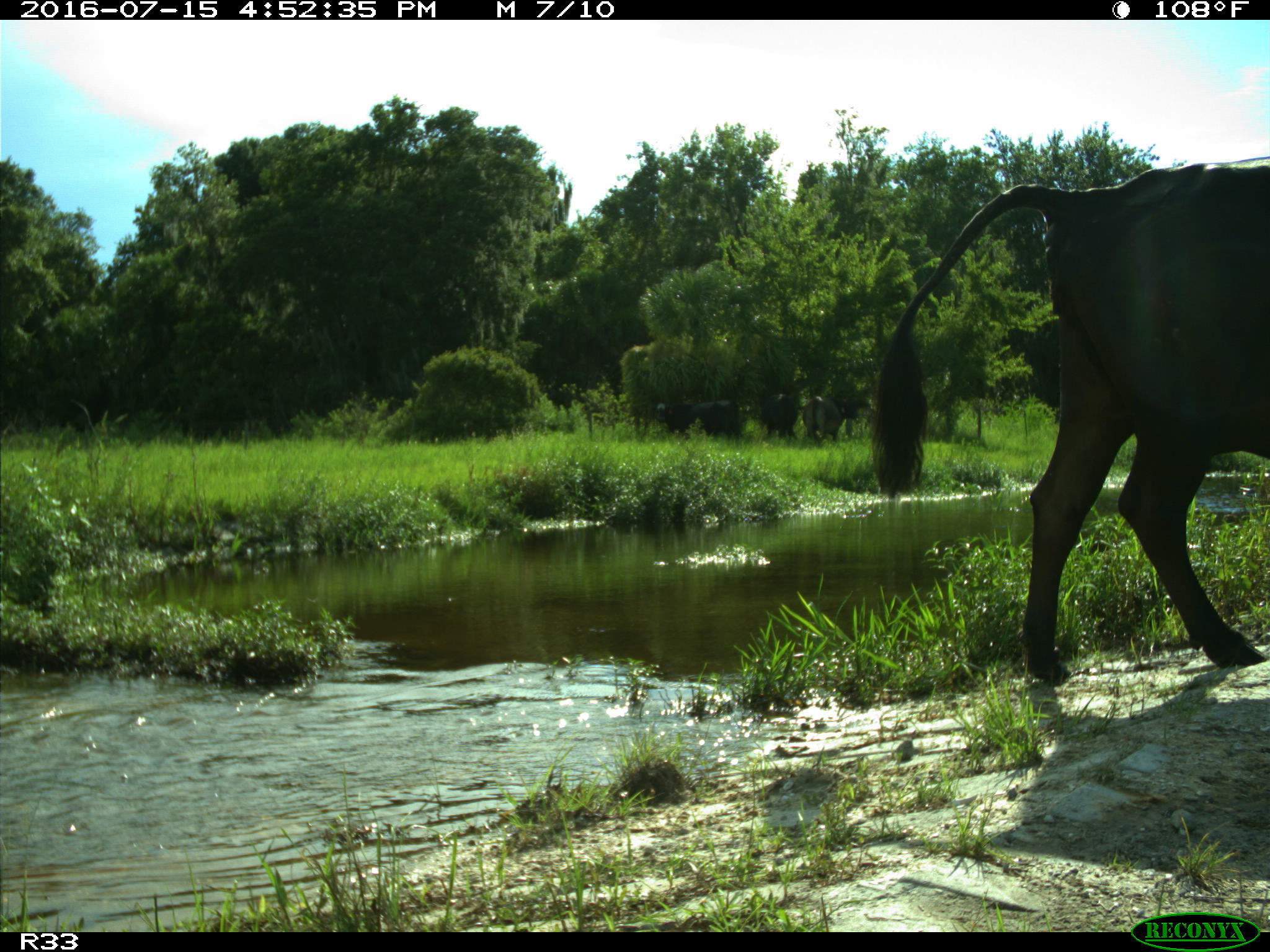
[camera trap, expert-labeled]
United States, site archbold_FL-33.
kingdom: Animalia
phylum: Chordata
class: Mammalia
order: Artiodactyla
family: Bovidae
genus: Bos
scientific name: Bos taurus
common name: domestic cow